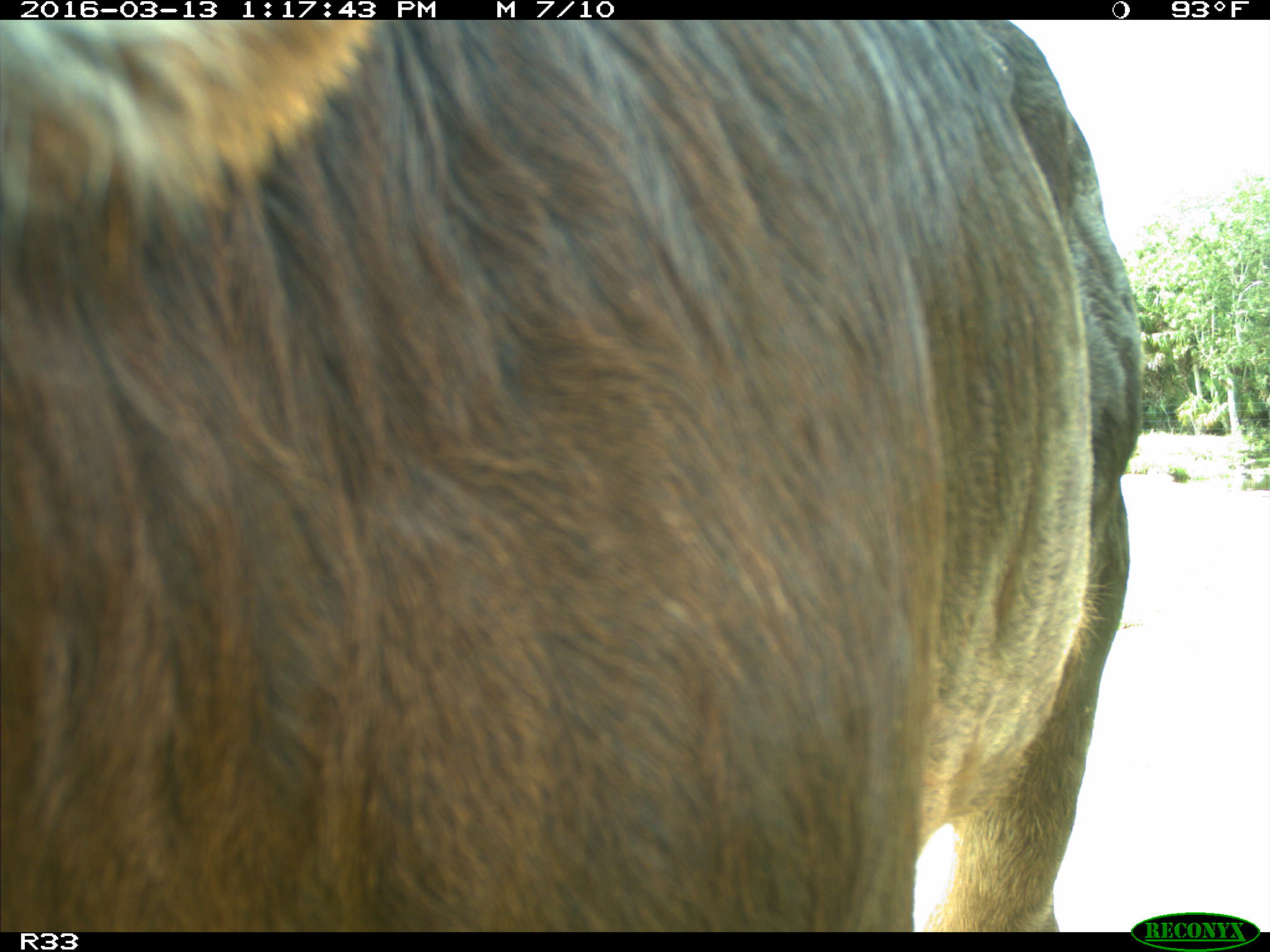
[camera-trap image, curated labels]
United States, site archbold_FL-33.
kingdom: Animalia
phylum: Chordata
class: Mammalia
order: Artiodactyla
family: Bovidae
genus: Bos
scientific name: Bos taurus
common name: domestic cow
Bos taurus (domestic cow).